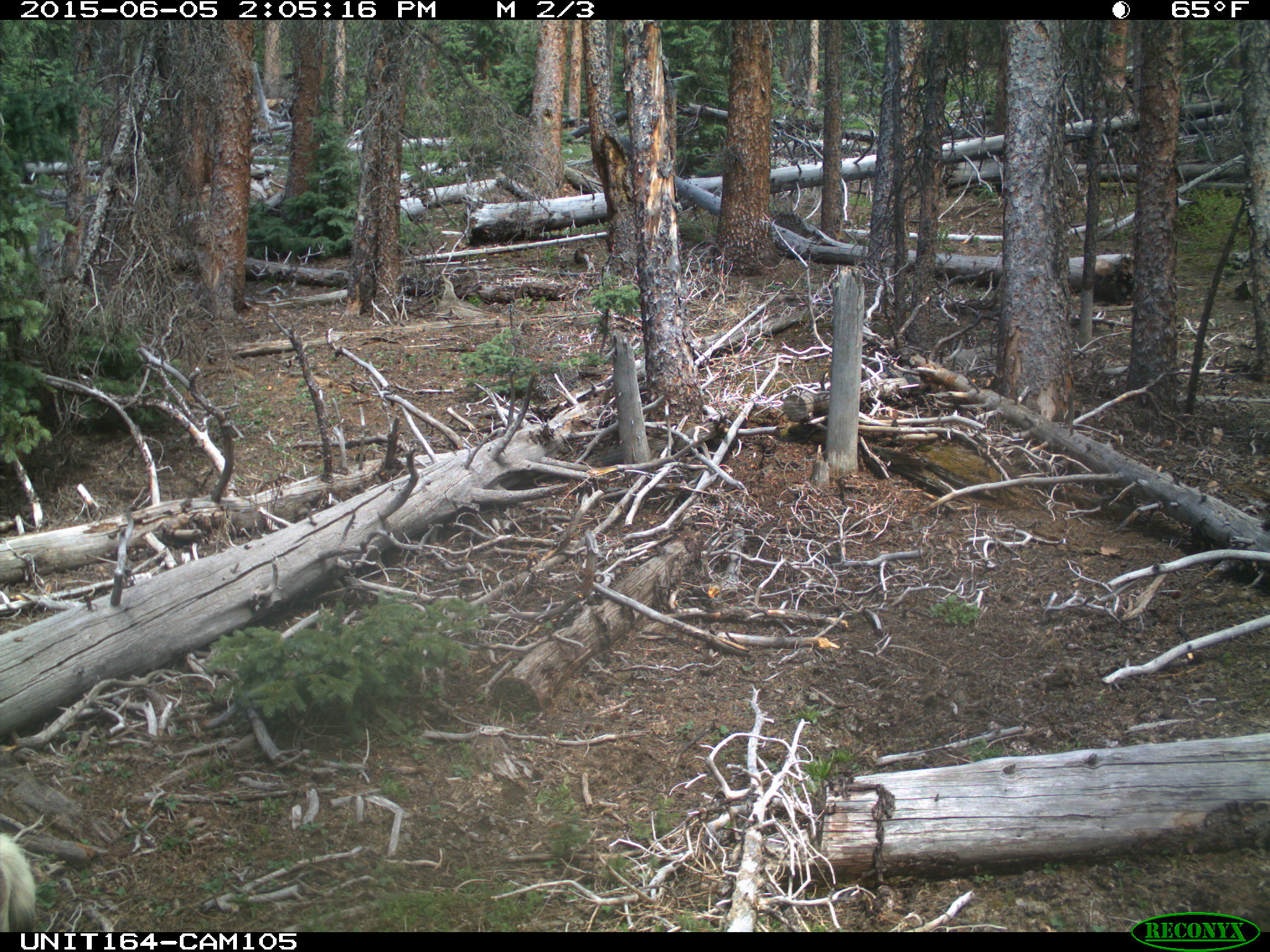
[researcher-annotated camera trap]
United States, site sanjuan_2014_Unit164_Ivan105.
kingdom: Animalia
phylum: Chordata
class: Mammalia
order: Artiodactyla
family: Cervidae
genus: Odocoileus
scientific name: Odocoileus hemionus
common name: mule deer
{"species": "Odocoileus hemionus (mule deer)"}